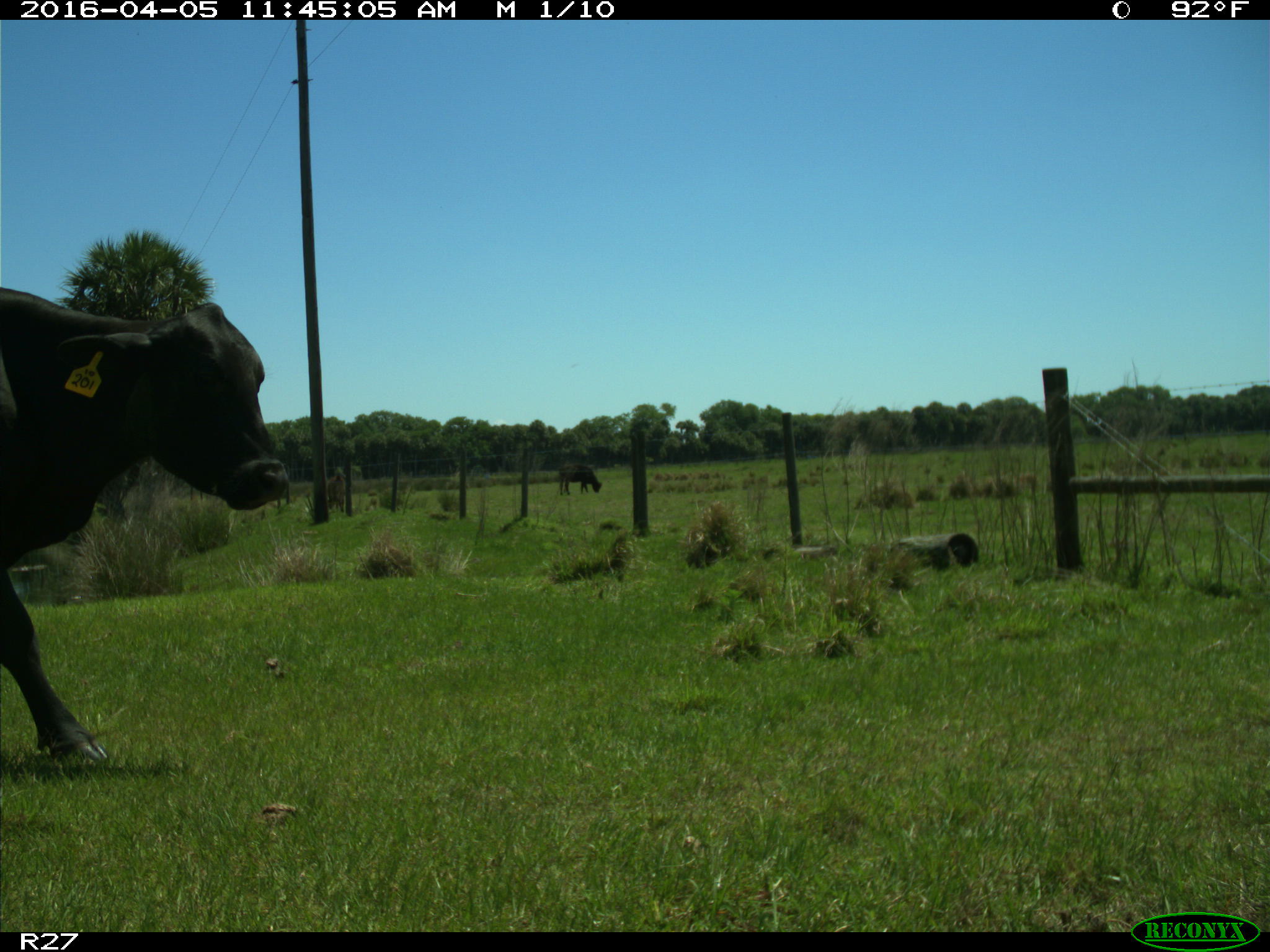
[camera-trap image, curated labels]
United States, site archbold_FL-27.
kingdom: Animalia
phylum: Chordata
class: Mammalia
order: Artiodactyla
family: Bovidae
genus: Bos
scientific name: Bos taurus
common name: domestic cow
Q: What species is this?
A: Bos taurus (domestic cow).